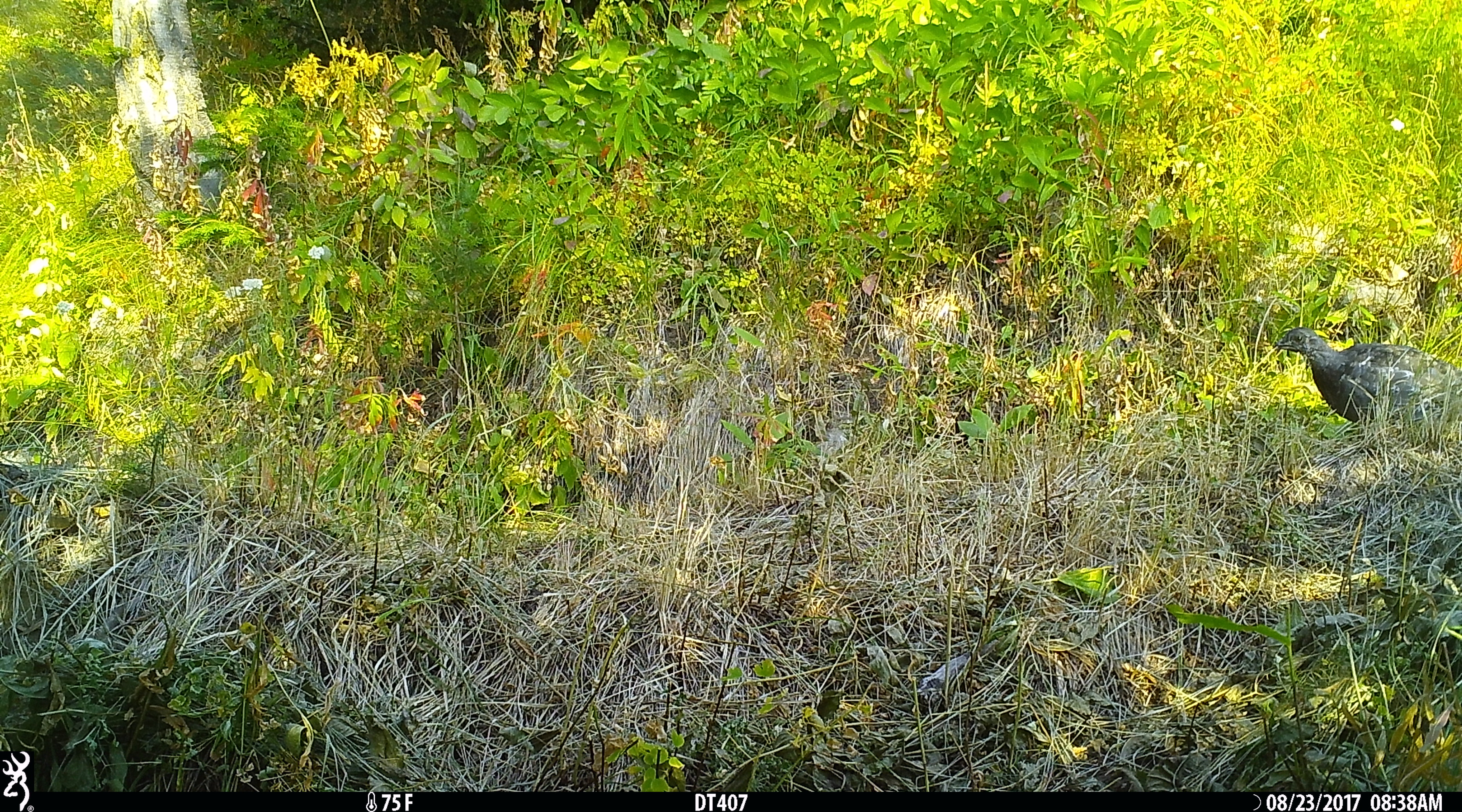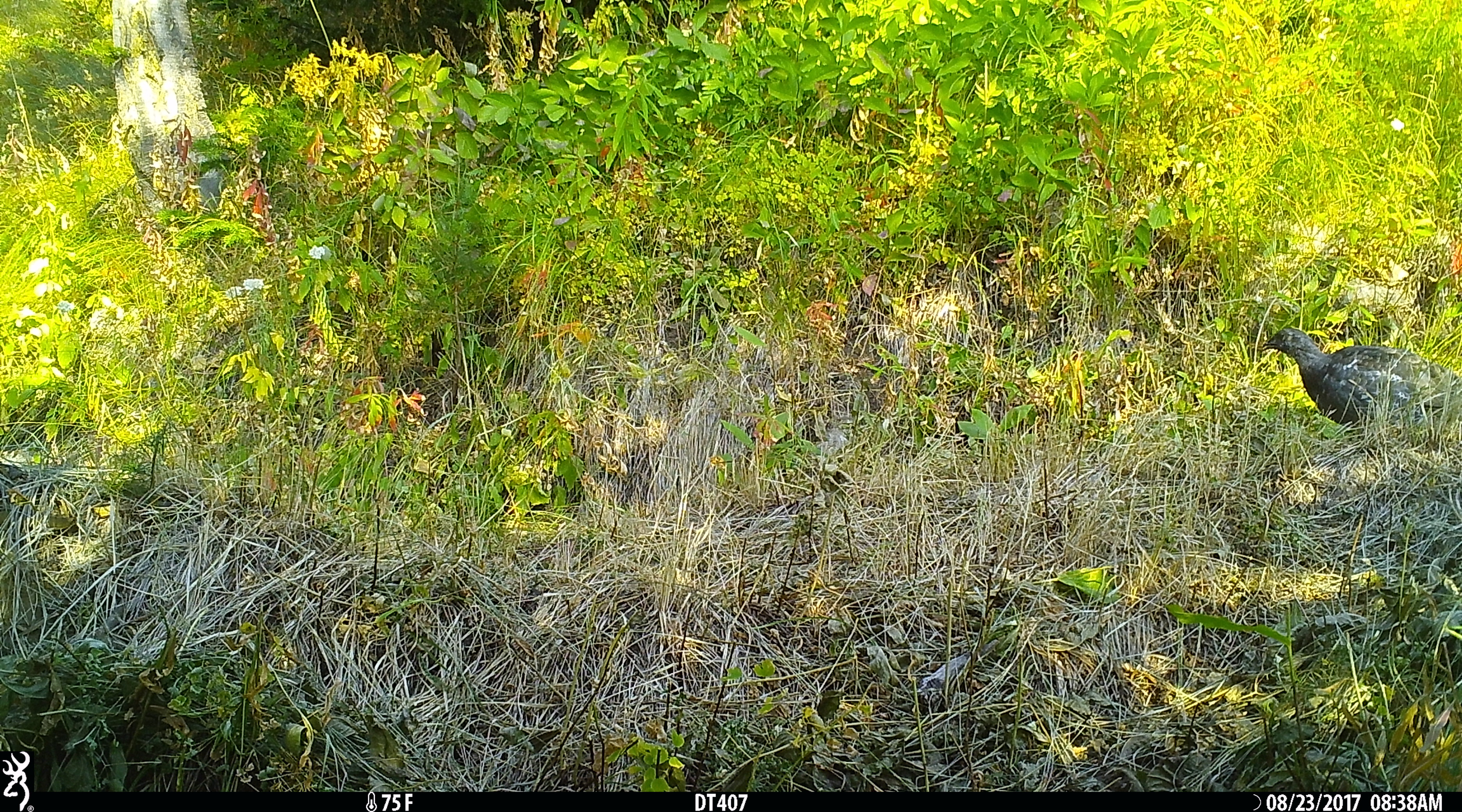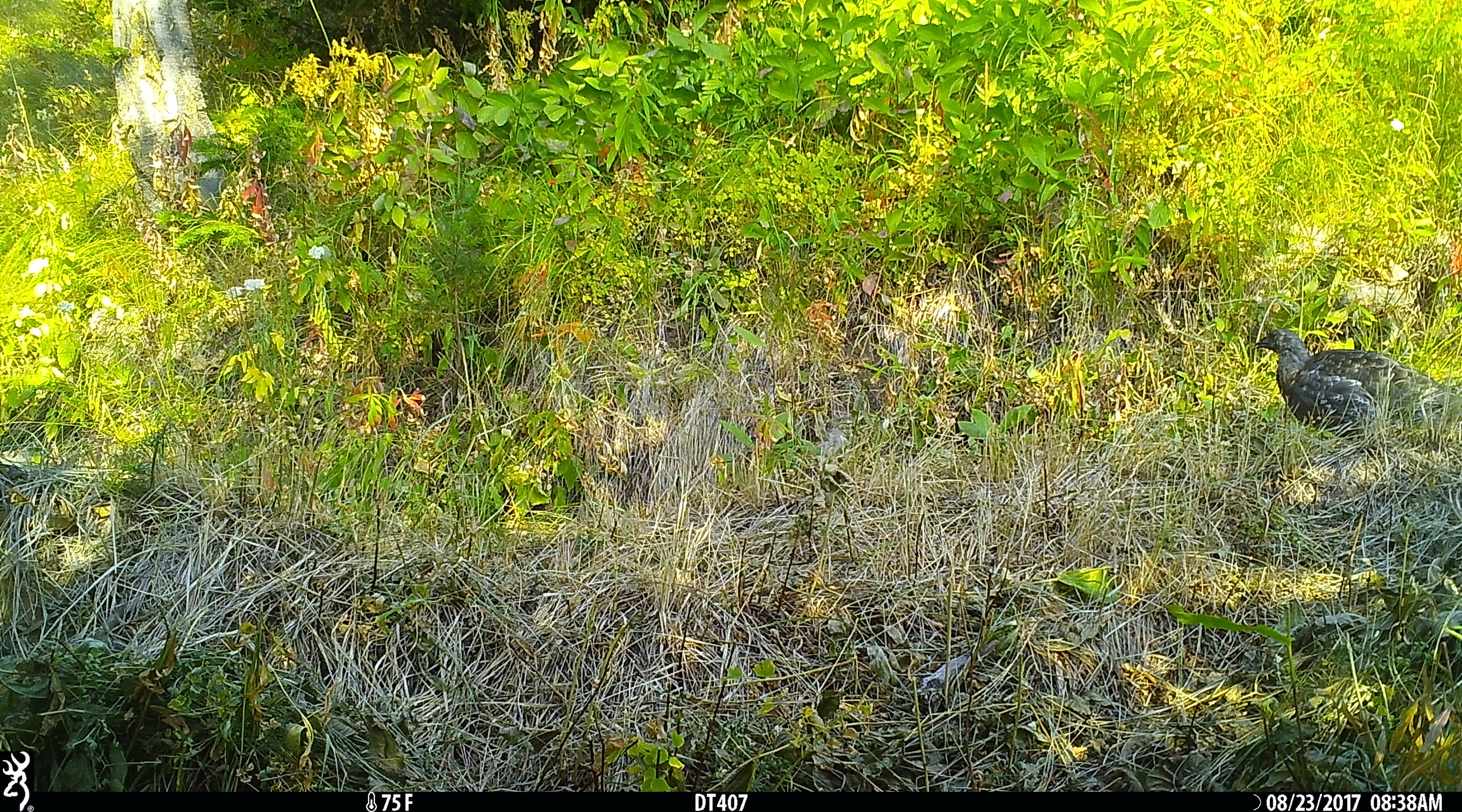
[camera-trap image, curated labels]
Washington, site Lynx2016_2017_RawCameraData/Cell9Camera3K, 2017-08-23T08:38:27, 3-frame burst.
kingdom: Animalia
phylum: Chordata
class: Aves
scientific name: Aves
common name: birds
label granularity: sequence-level